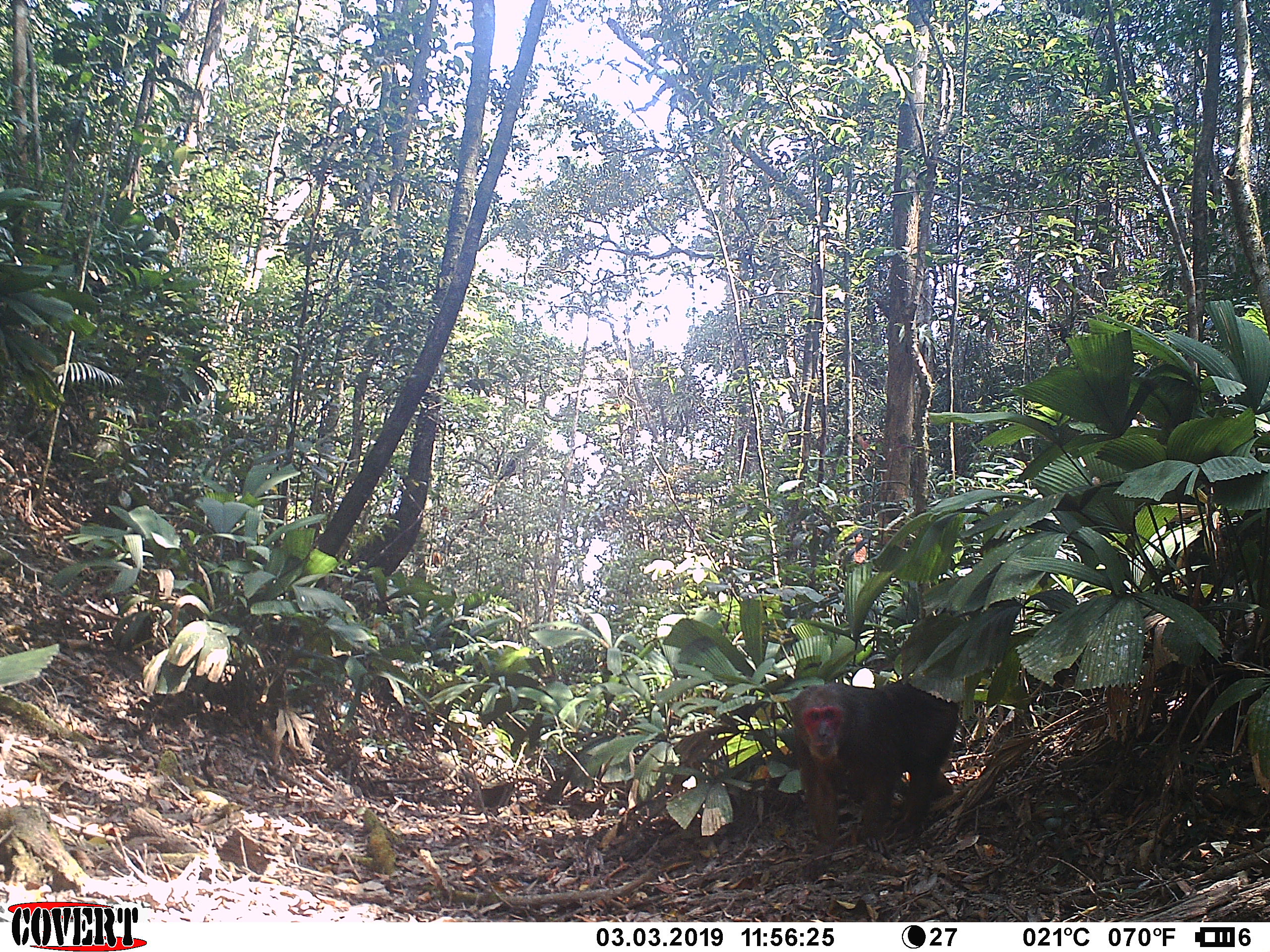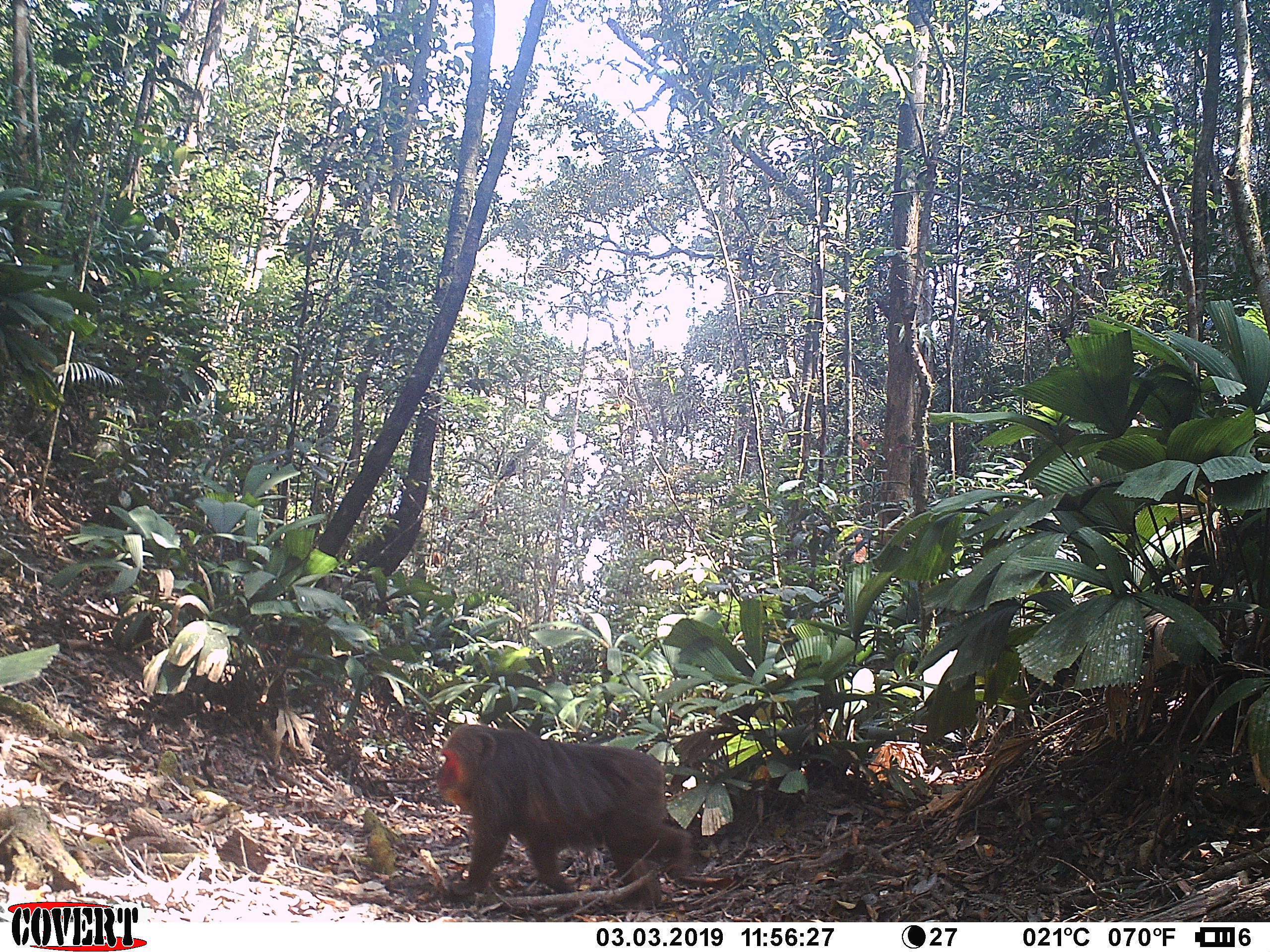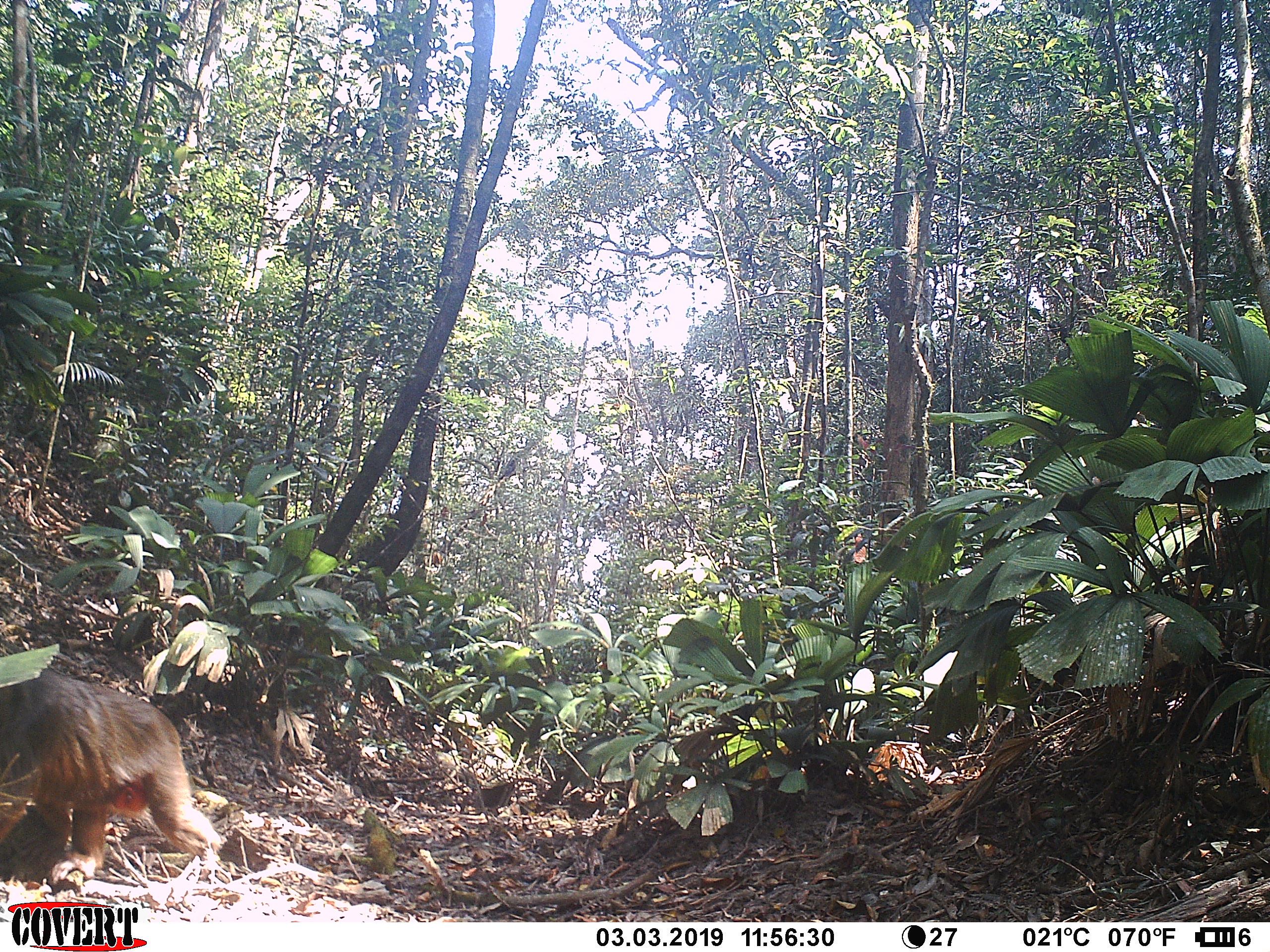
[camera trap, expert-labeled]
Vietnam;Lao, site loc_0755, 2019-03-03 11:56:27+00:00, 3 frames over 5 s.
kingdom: Animalia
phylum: Chordata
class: Mammalia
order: Primates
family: Cercopithecidae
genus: Macaca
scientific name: Macaca arctoides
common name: stump-tailed macaque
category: stump tailed macaque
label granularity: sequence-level